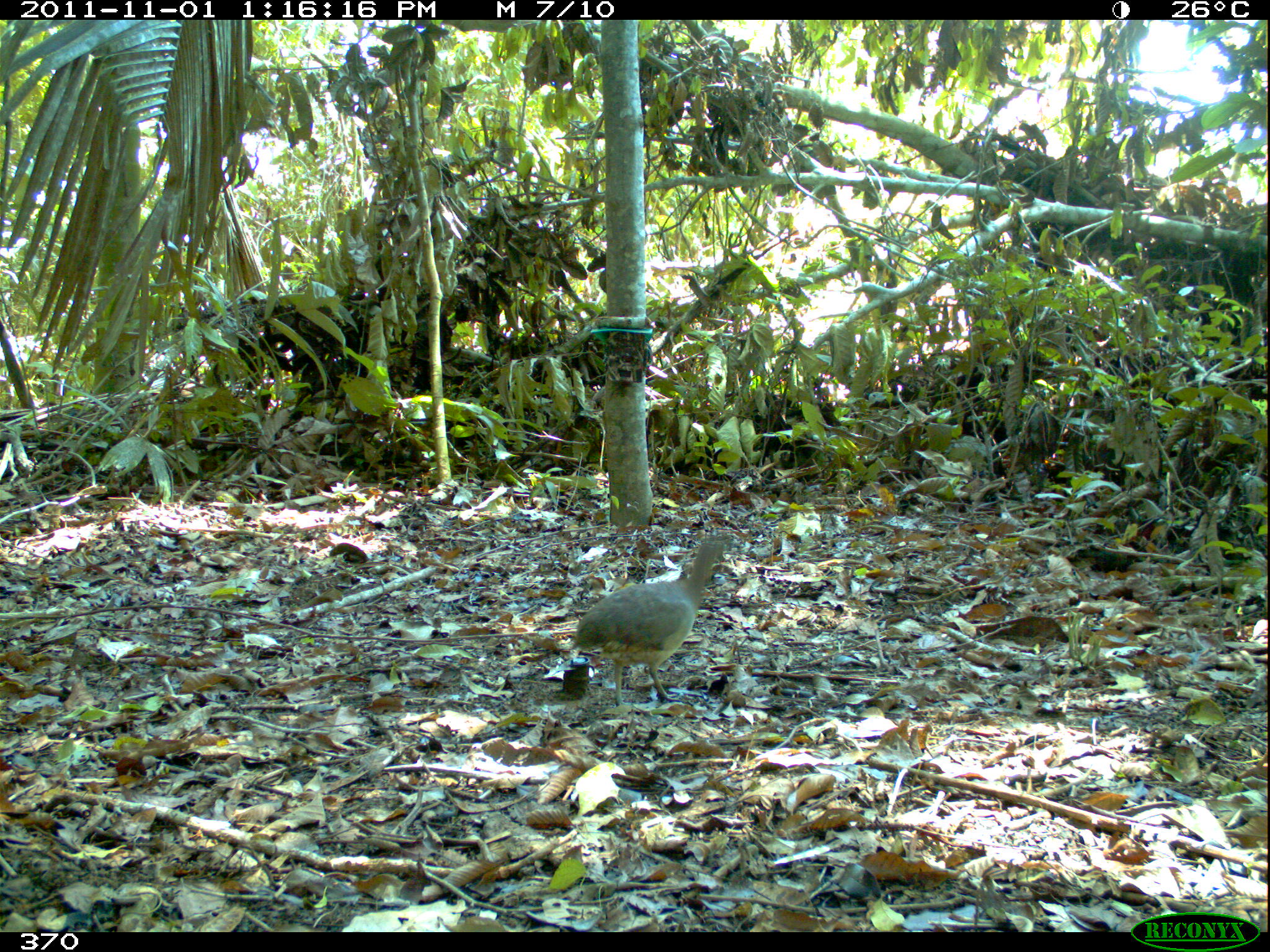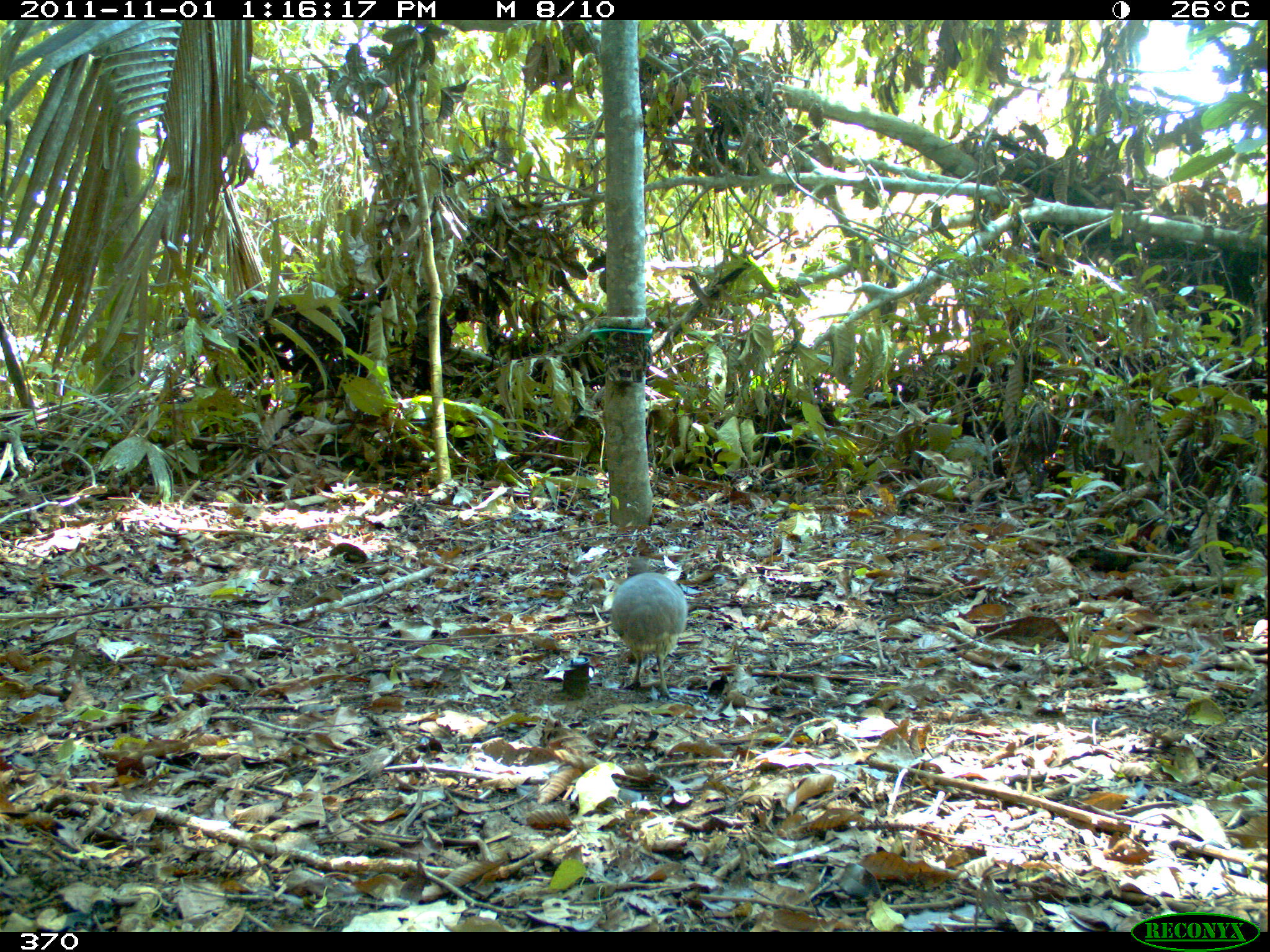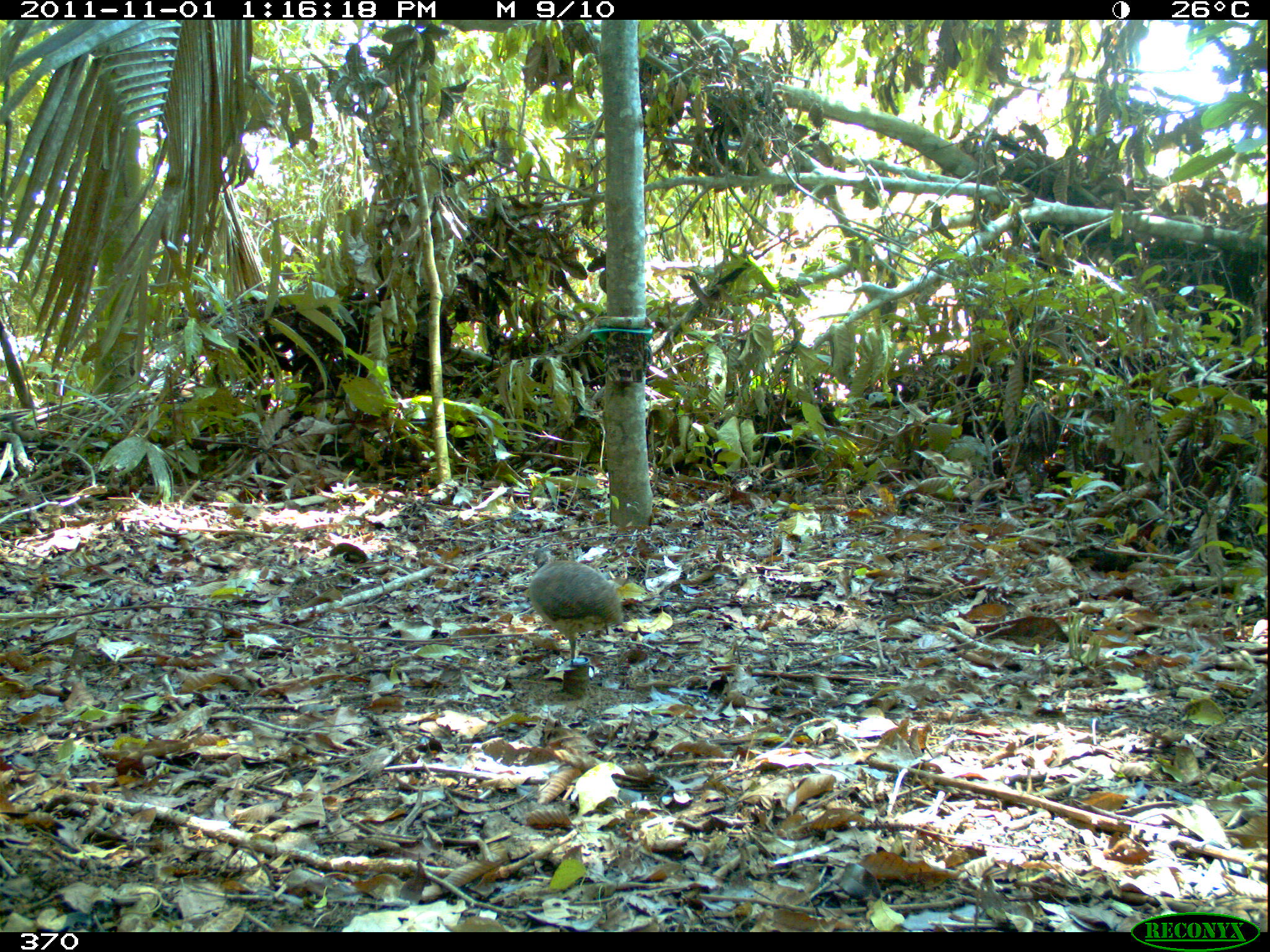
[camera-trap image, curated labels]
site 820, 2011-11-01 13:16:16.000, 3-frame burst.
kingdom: Animalia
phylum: Chordata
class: Aves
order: Tinamiformes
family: Tinamidae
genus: Crypturellus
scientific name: Crypturellus soui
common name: little tinamou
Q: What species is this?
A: Crypturellus soui (little tinamou).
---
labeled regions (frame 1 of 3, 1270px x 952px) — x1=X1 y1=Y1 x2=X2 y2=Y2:
crypturellus soui: x1=571 y1=535 x2=727 y2=706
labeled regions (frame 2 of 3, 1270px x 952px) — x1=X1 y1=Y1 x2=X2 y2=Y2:
crypturellus soui: x1=608 y1=554 x2=689 y2=701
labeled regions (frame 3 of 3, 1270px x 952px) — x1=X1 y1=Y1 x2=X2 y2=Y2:
crypturellus soui: x1=522 y1=546 x2=623 y2=669